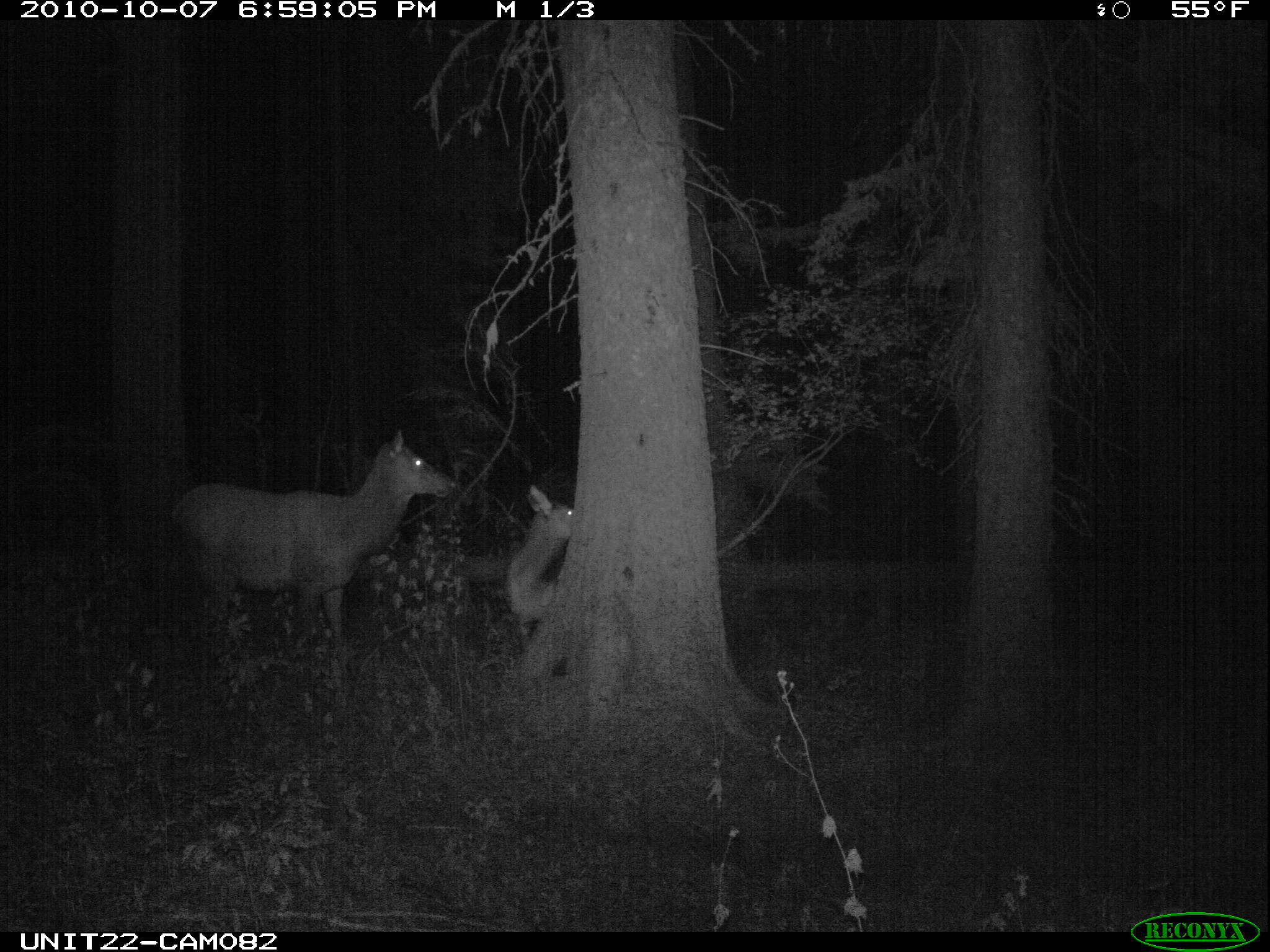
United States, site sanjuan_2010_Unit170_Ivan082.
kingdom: Animalia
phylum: Chordata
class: Mammalia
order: Artiodactyla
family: Cervidae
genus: Cervus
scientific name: Cervus elaphus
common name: red deer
Cervus elaphus (red deer).